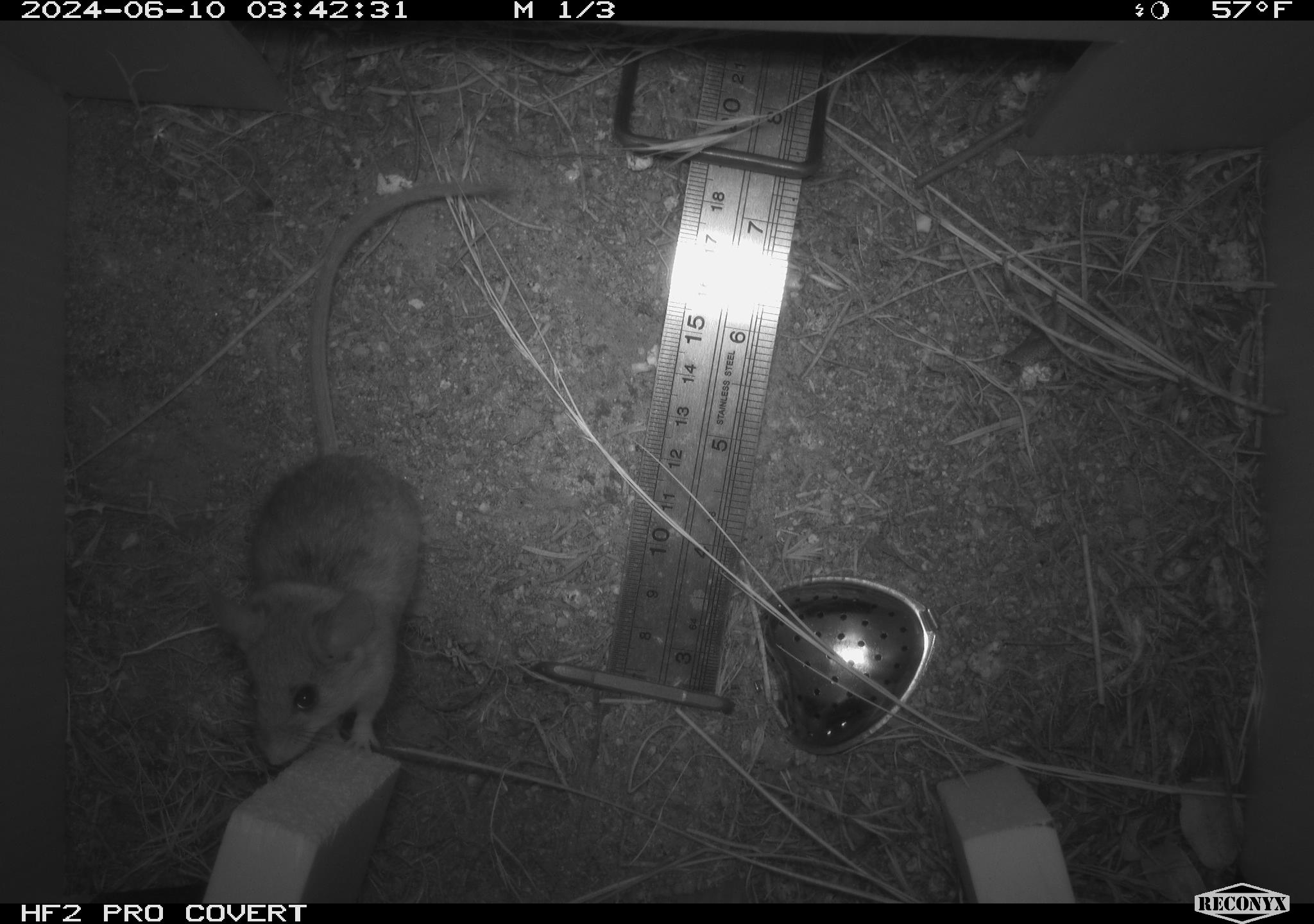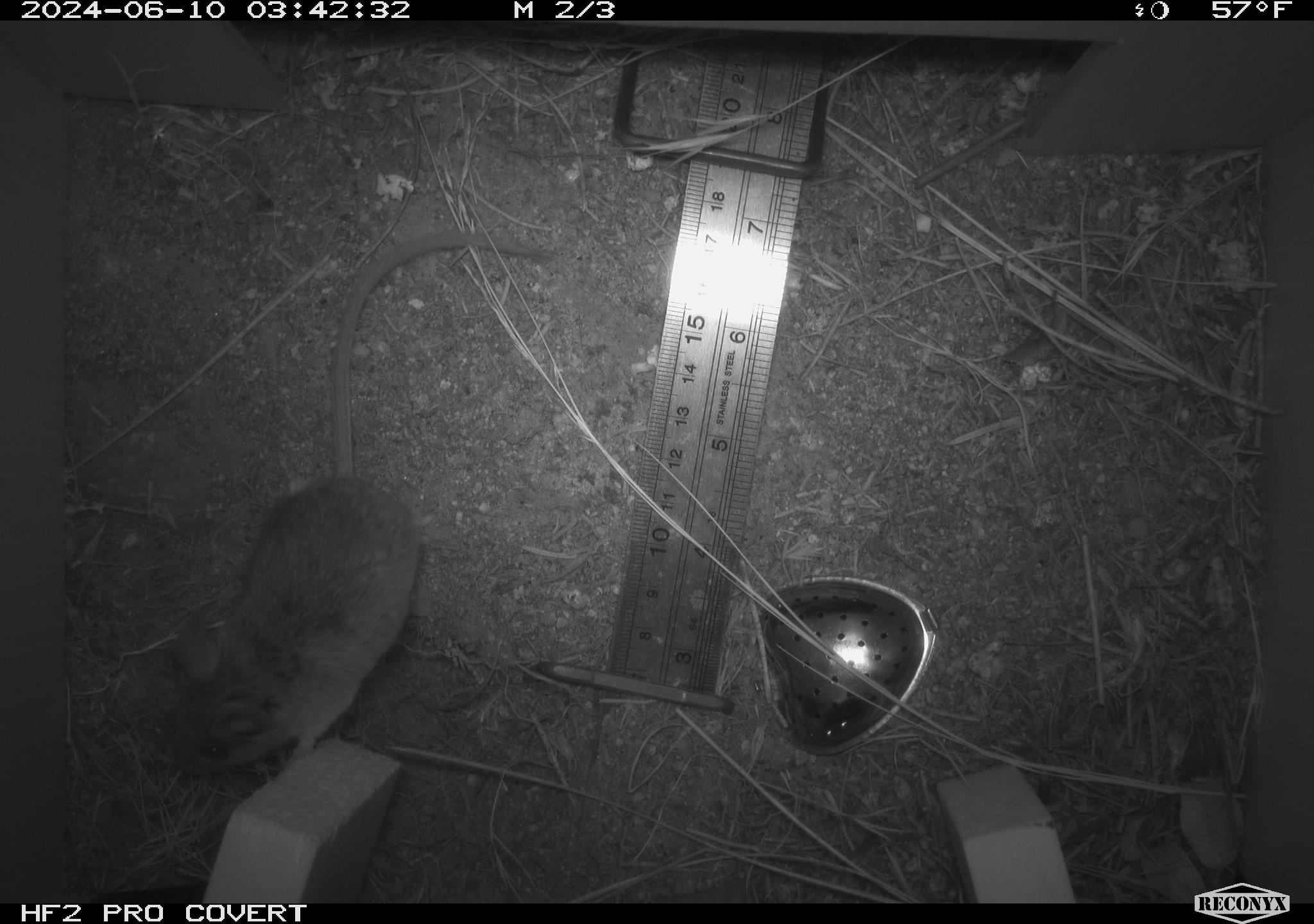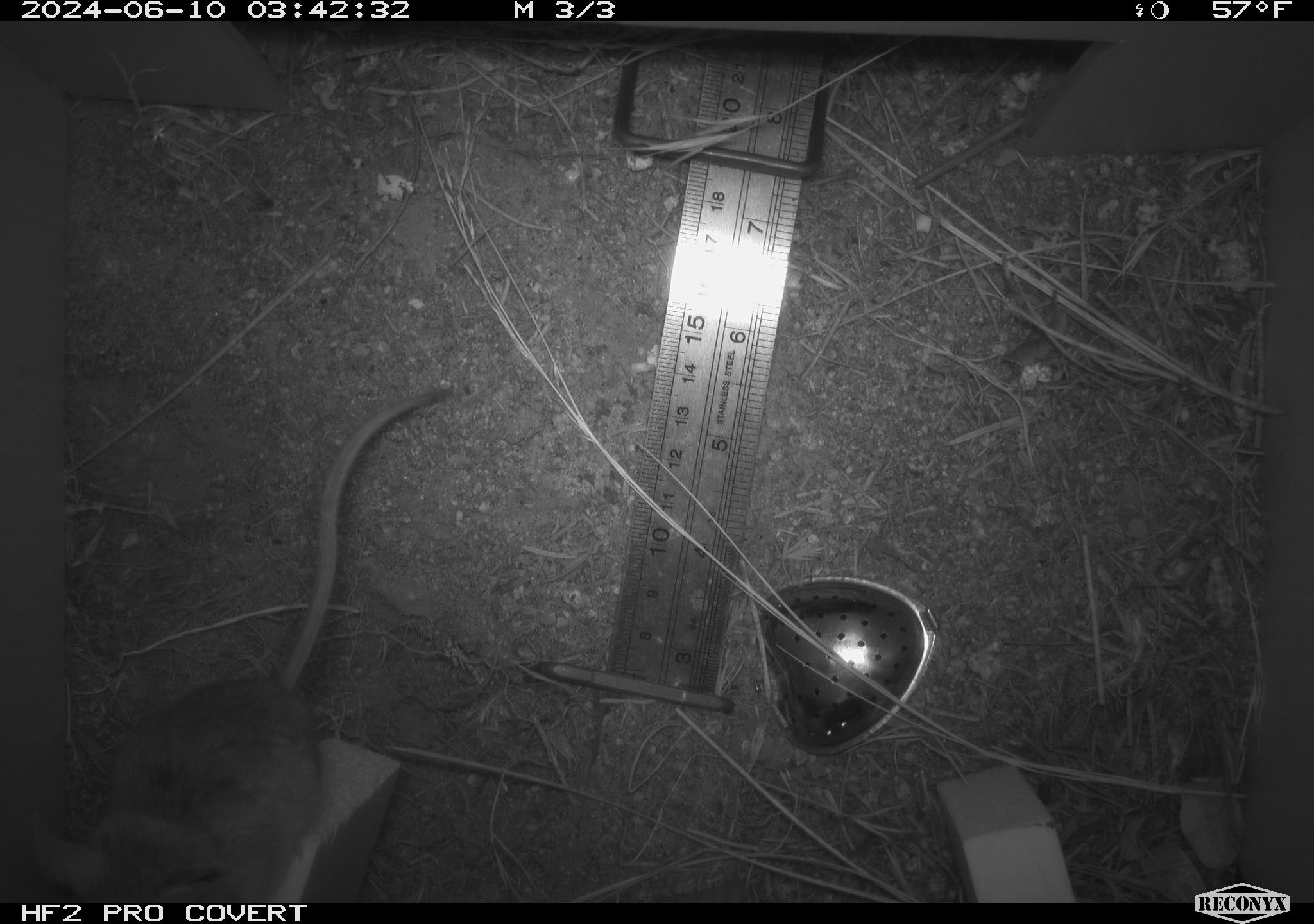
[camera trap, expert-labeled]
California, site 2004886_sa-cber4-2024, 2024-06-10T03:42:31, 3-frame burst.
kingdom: Animalia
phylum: Chordata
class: Mammalia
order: Rodentia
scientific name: Rodentia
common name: mouse species